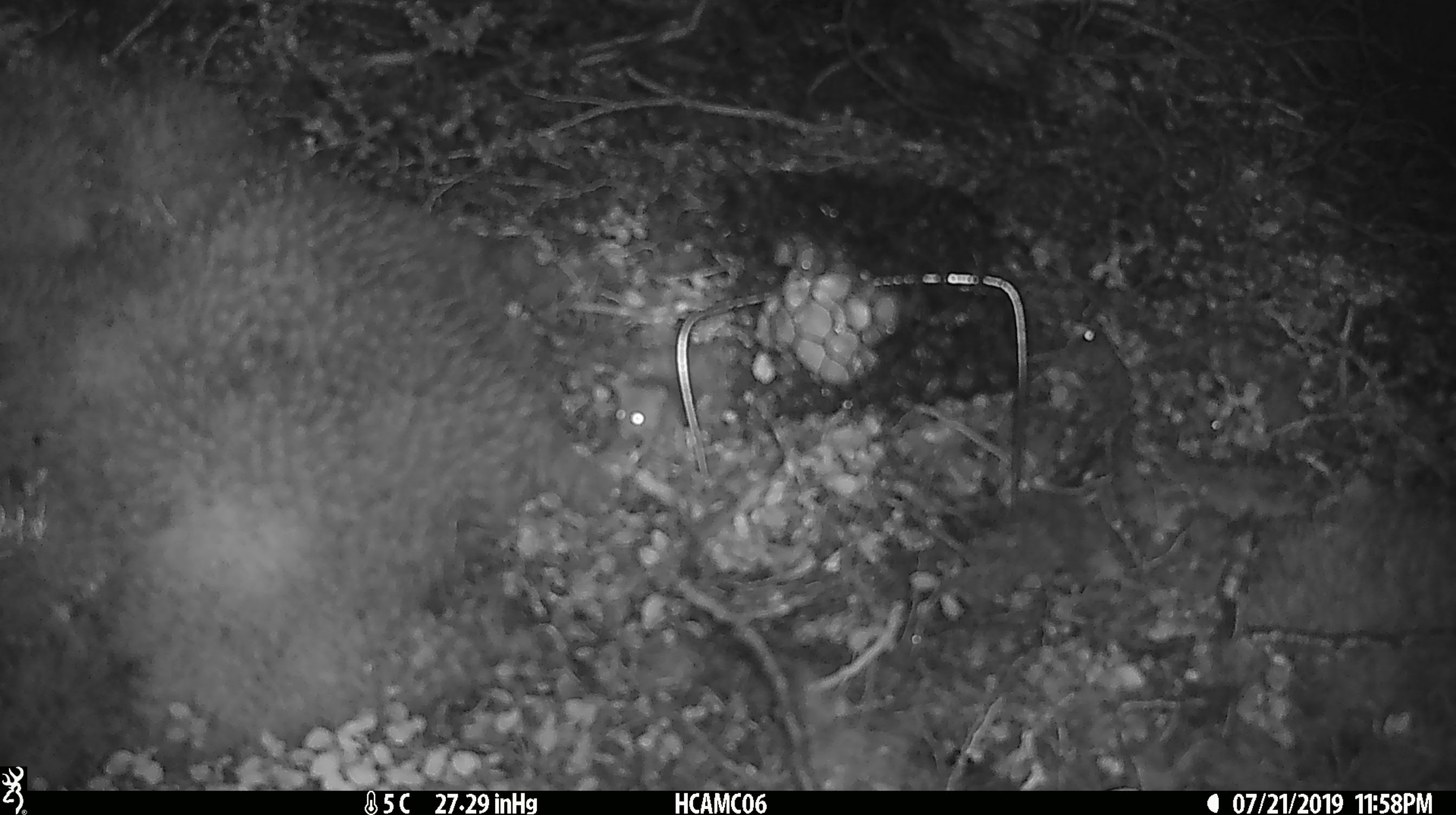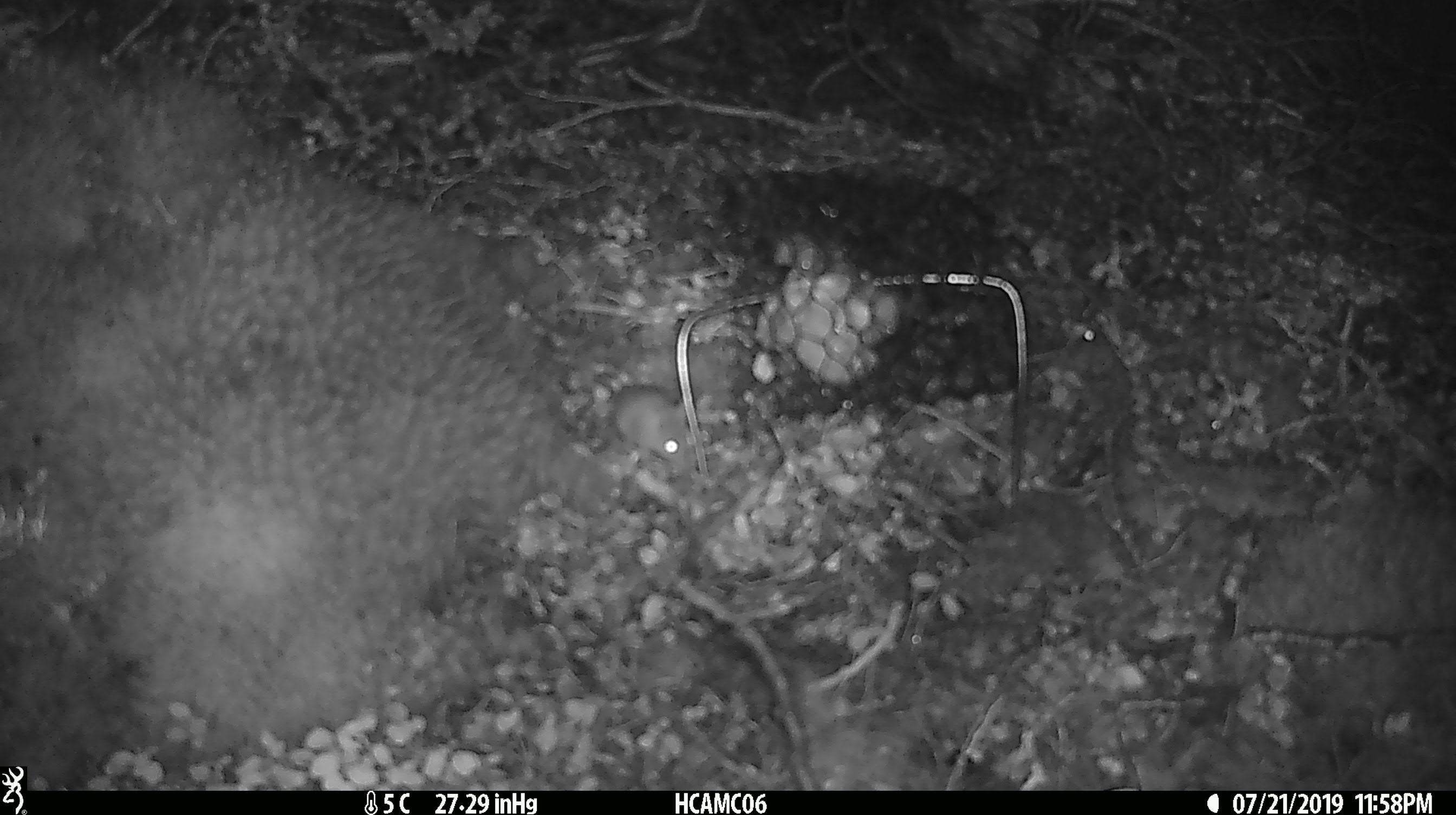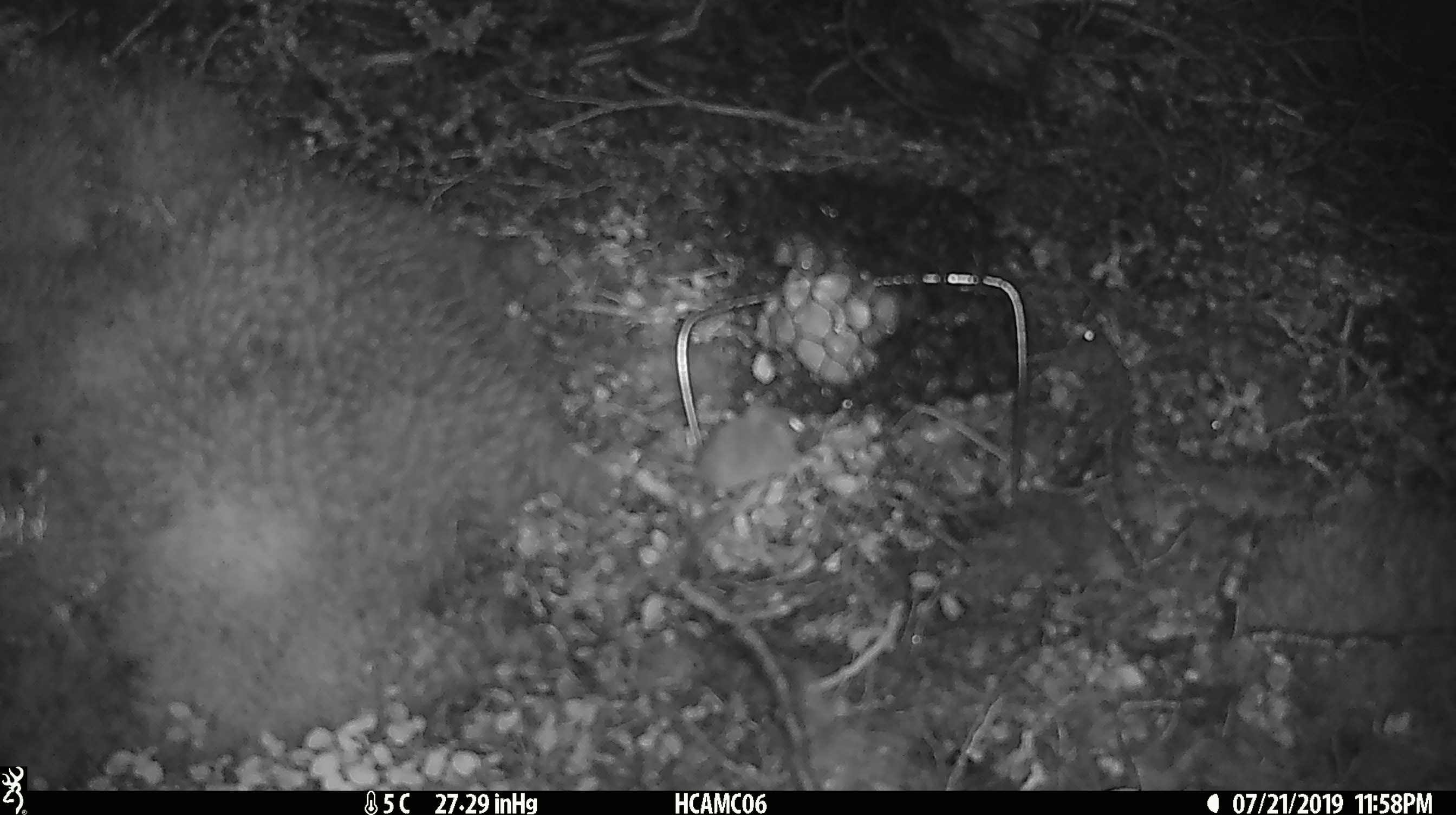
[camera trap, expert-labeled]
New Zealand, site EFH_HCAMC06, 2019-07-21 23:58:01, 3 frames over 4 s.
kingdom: Animalia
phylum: Chordata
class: Mammalia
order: Rodentia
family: Muridae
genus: Mus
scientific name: Mus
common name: mouse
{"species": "mouse (Mus)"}